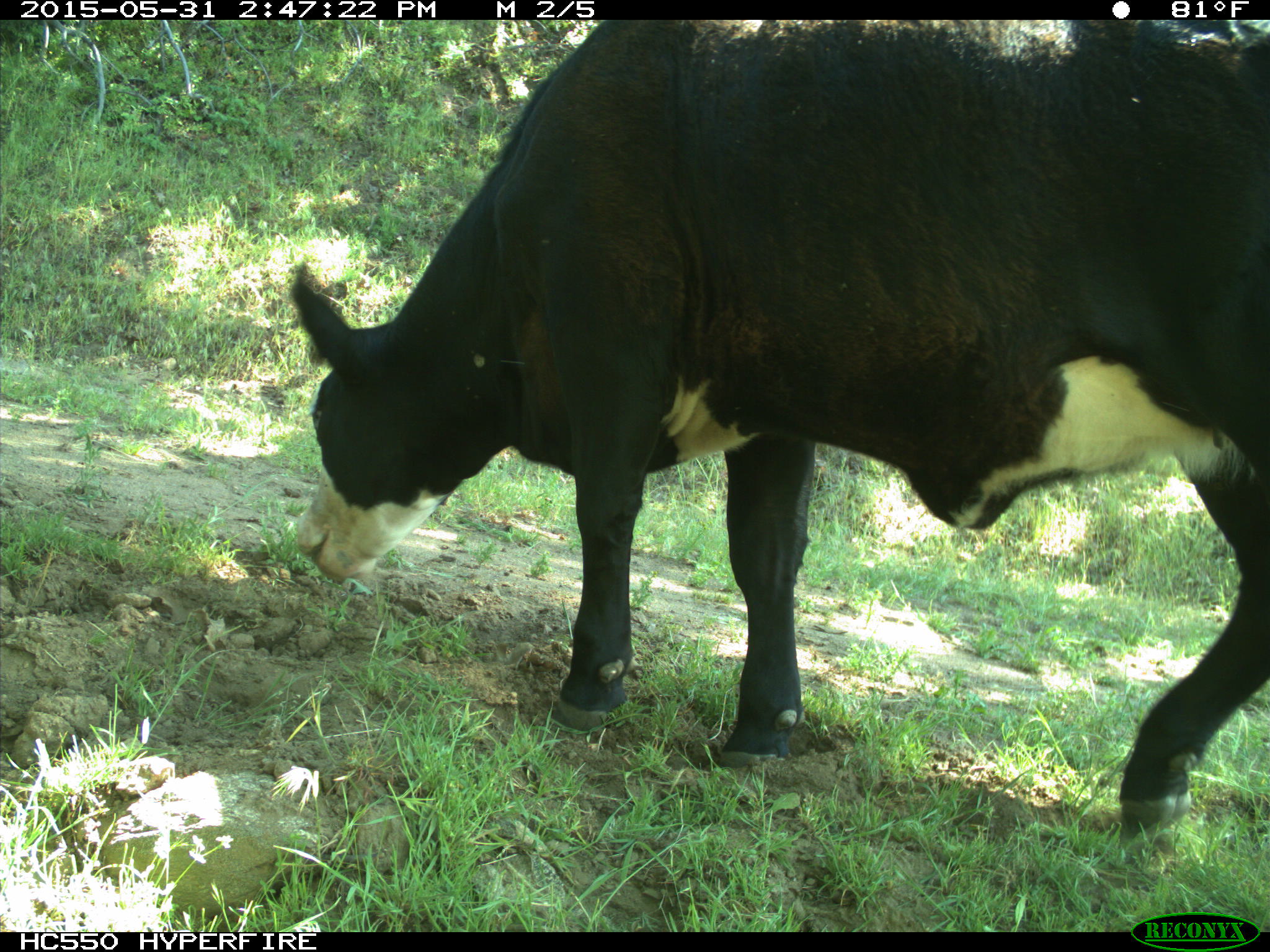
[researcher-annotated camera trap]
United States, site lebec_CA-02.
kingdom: Animalia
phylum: Chordata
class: Mammalia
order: Artiodactyla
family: Bovidae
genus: Bos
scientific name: Bos taurus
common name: domestic cow